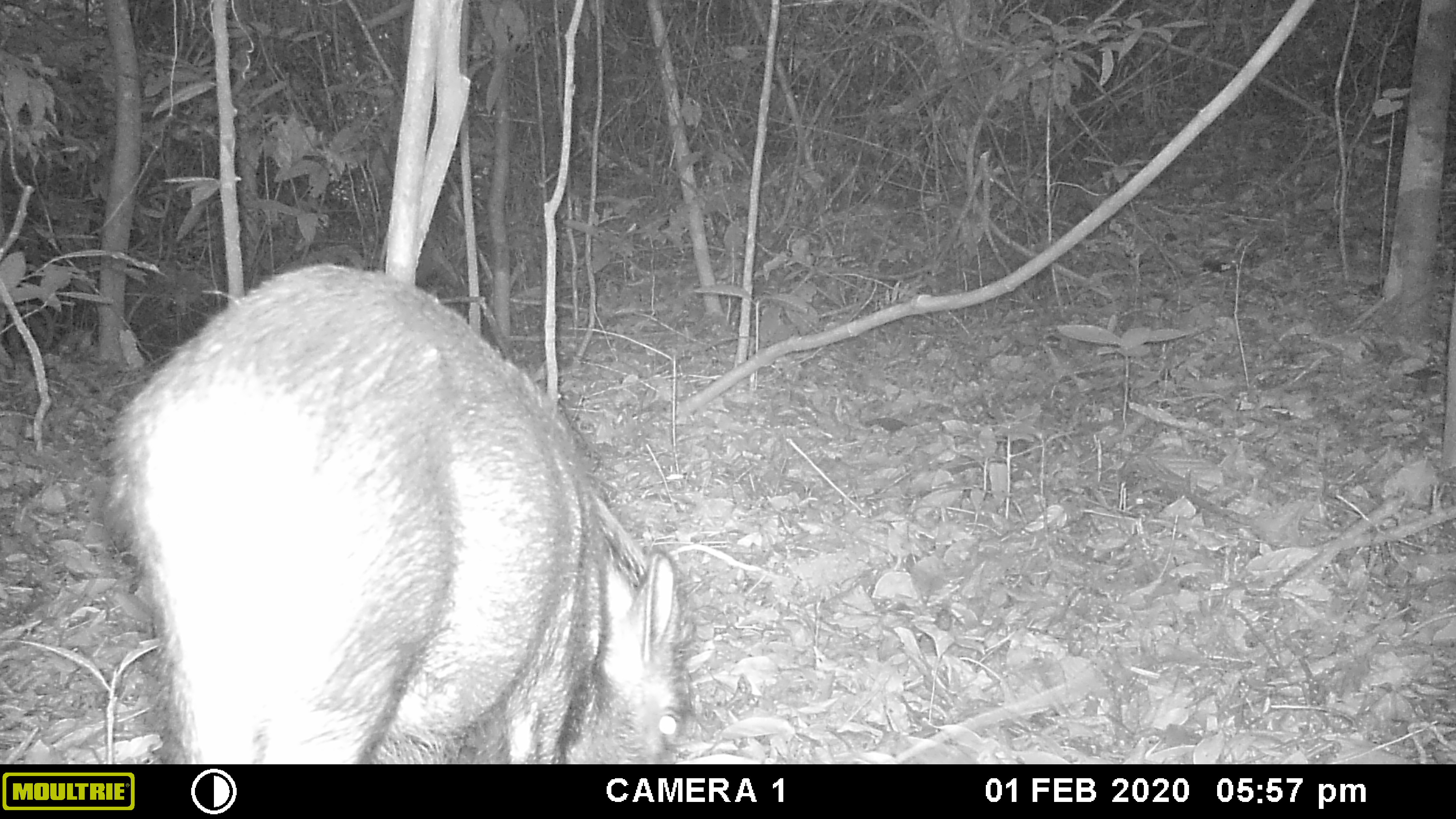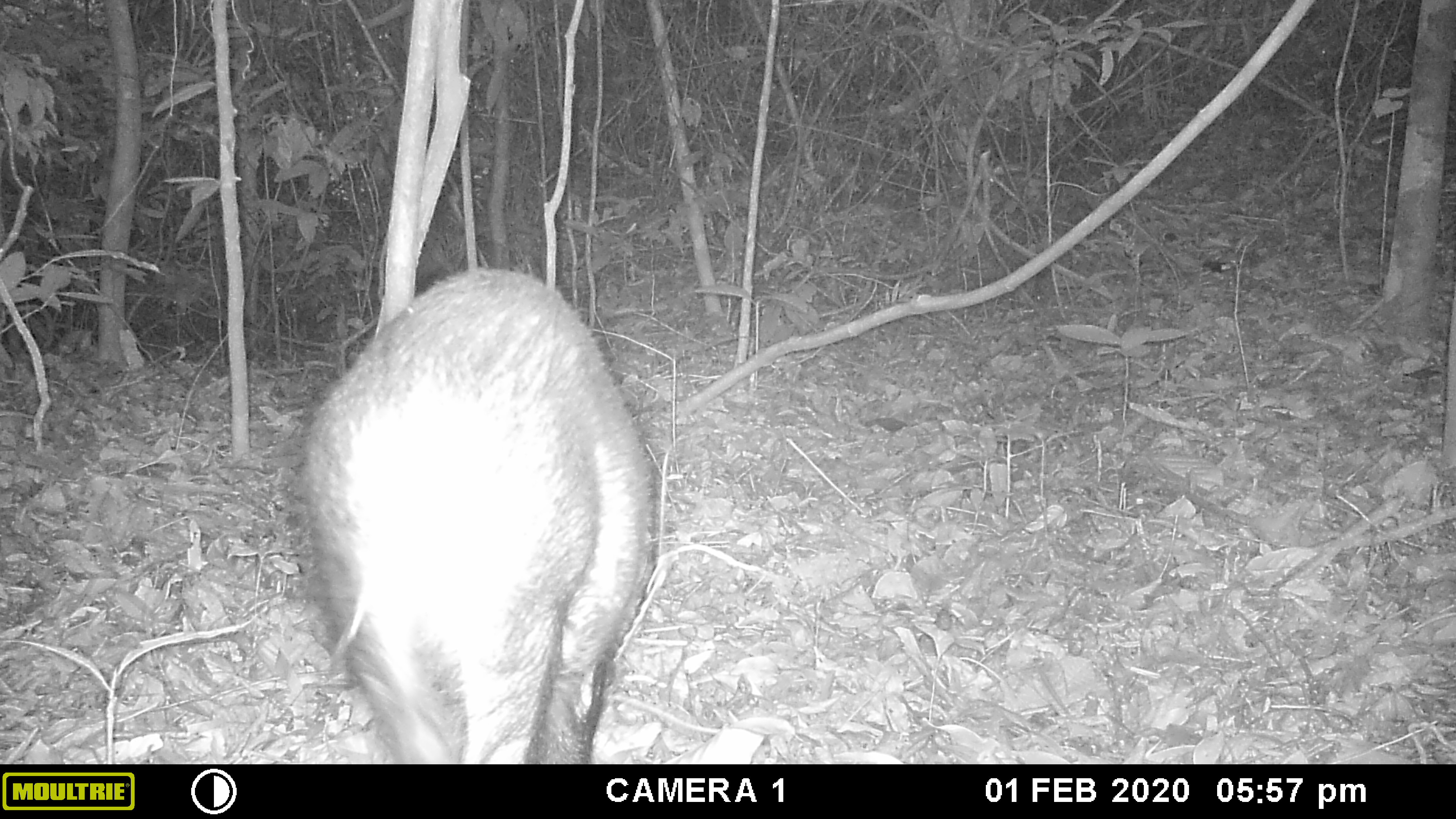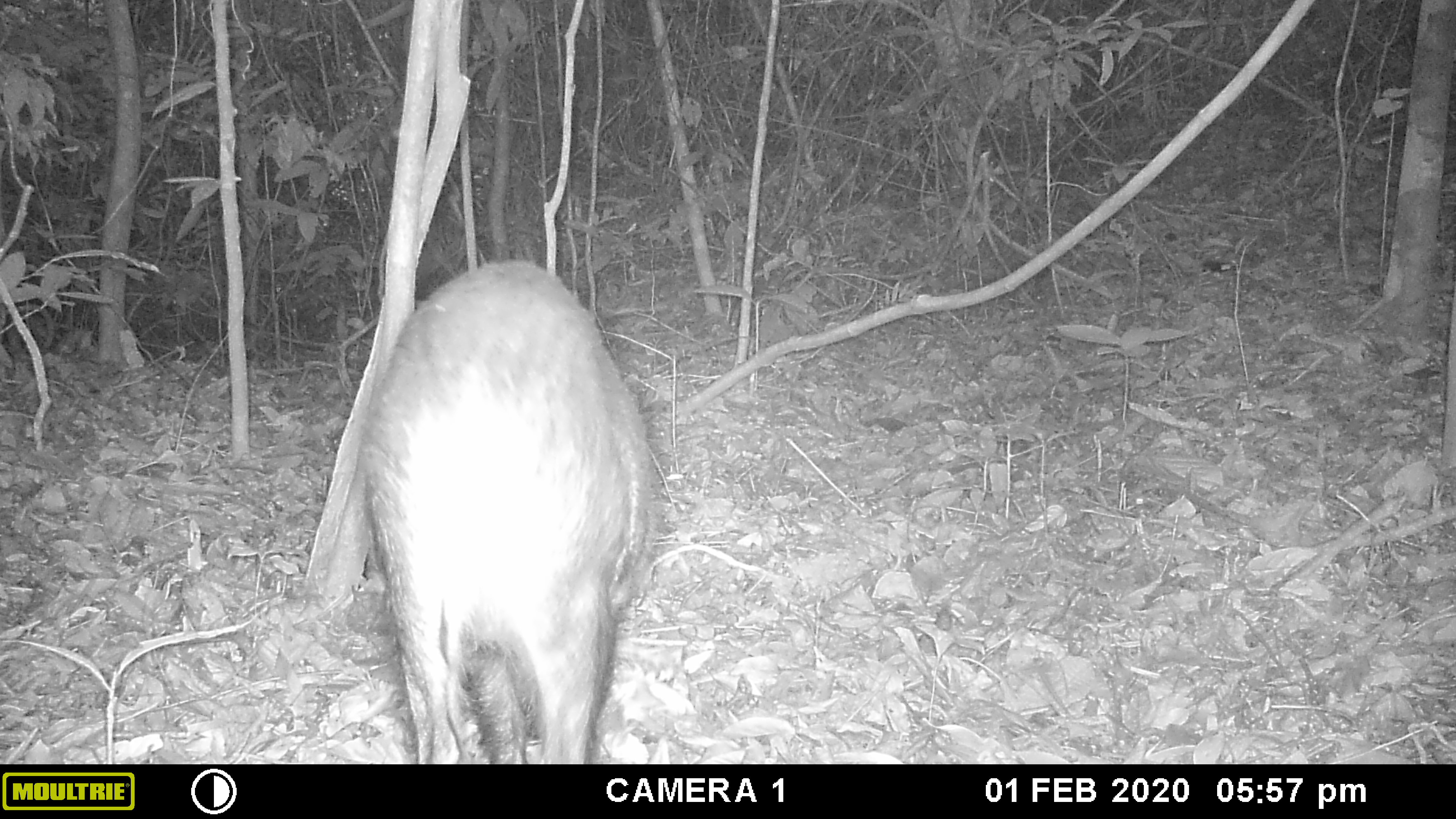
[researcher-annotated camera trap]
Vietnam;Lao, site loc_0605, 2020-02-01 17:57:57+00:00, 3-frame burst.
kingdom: Animalia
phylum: Chordata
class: Mammalia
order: Artiodactyla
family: Suidae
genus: Sus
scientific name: Sus scrofa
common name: eurasian wild pig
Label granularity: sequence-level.